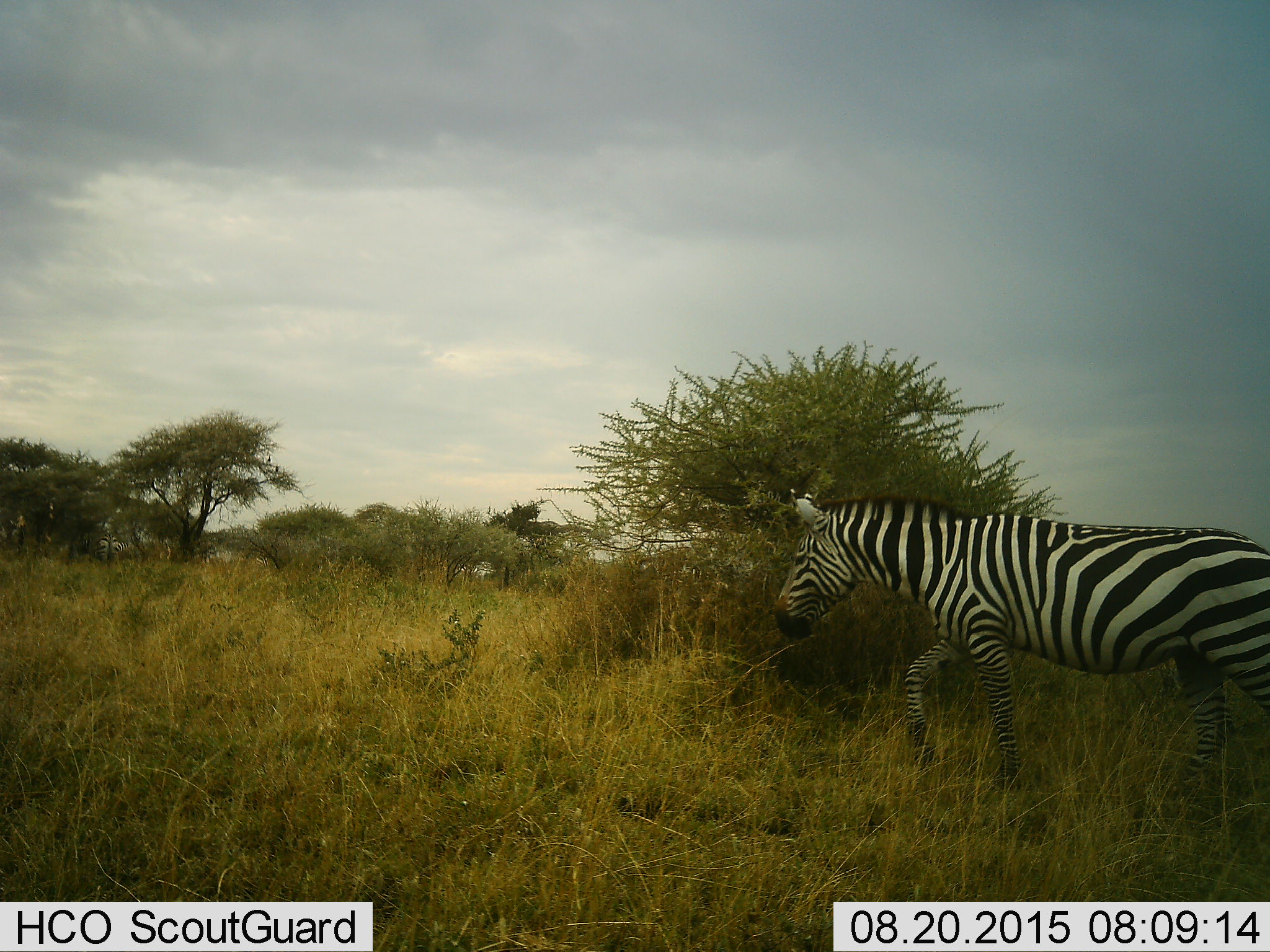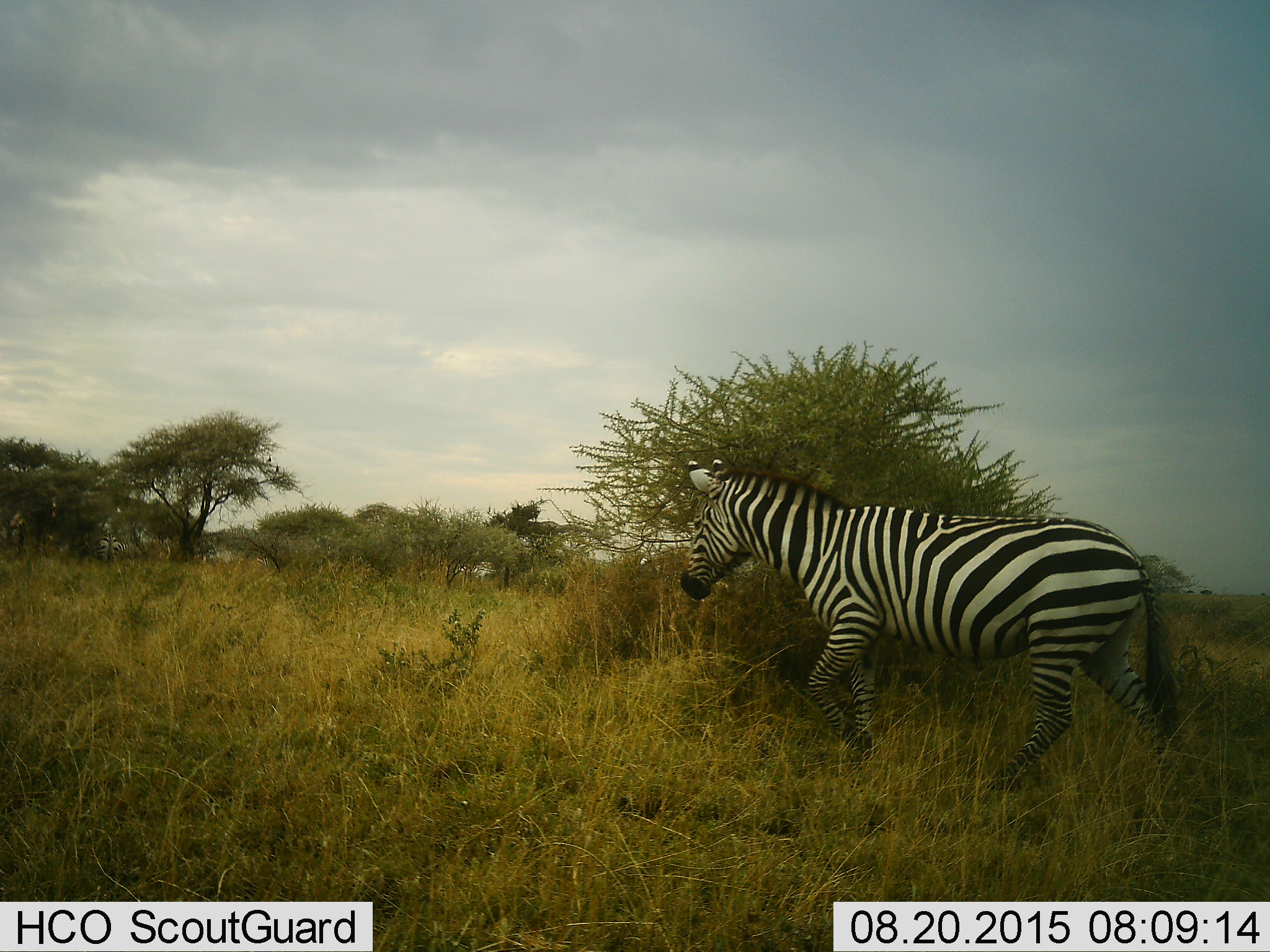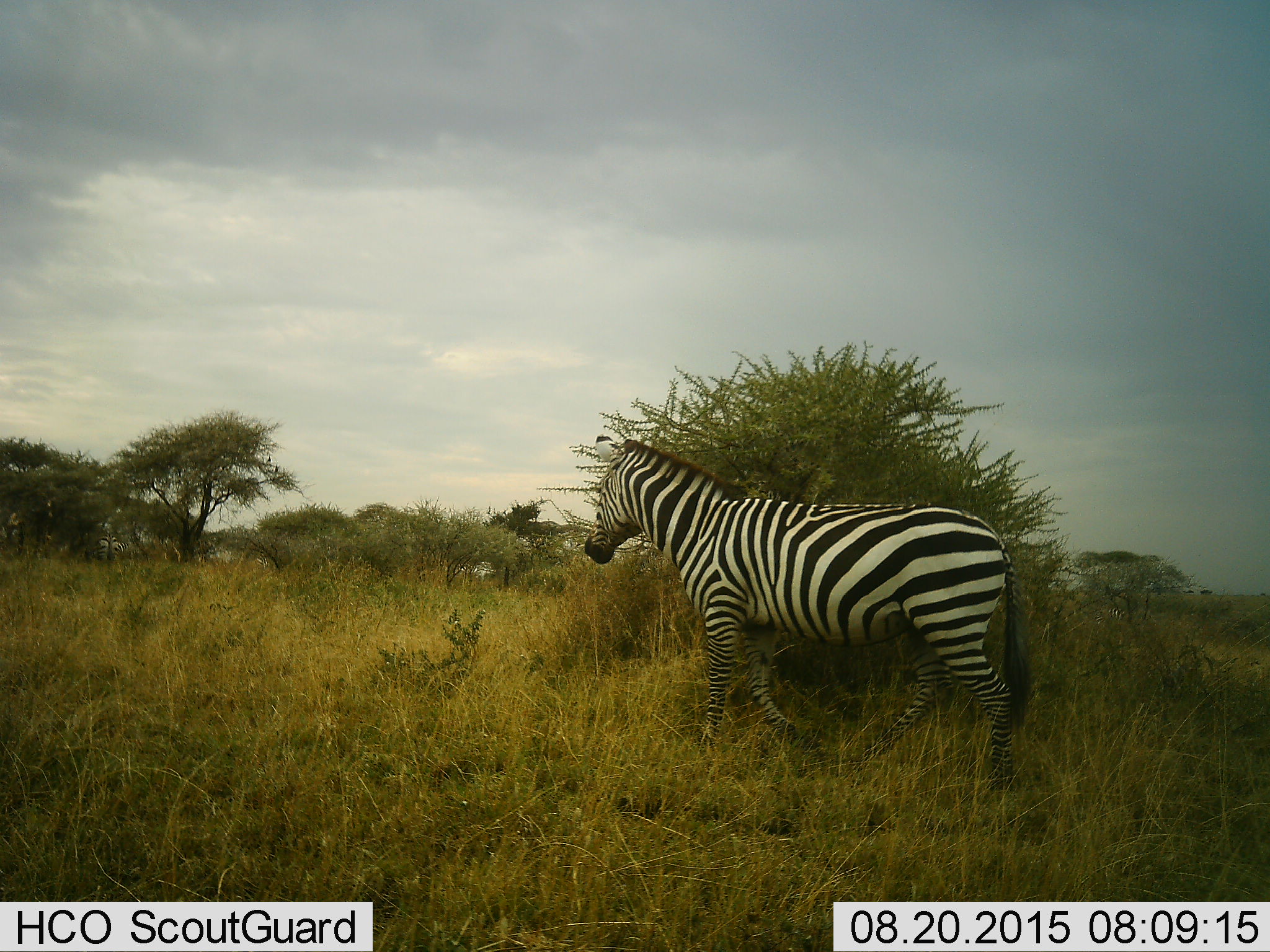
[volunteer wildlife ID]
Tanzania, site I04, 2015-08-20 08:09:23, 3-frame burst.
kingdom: Animalia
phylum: Chordata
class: Mammalia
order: Perissodactyla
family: Equidae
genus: Equus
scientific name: Equus quagga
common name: plains zebra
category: zebra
Zebra (plains zebra) (Equus quagga), count 1. Behavior (volunteer vote fractions): standing 22%, resting 0%, moving 100%, interacting 0%. Young present (vote fraction): 0%. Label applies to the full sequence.